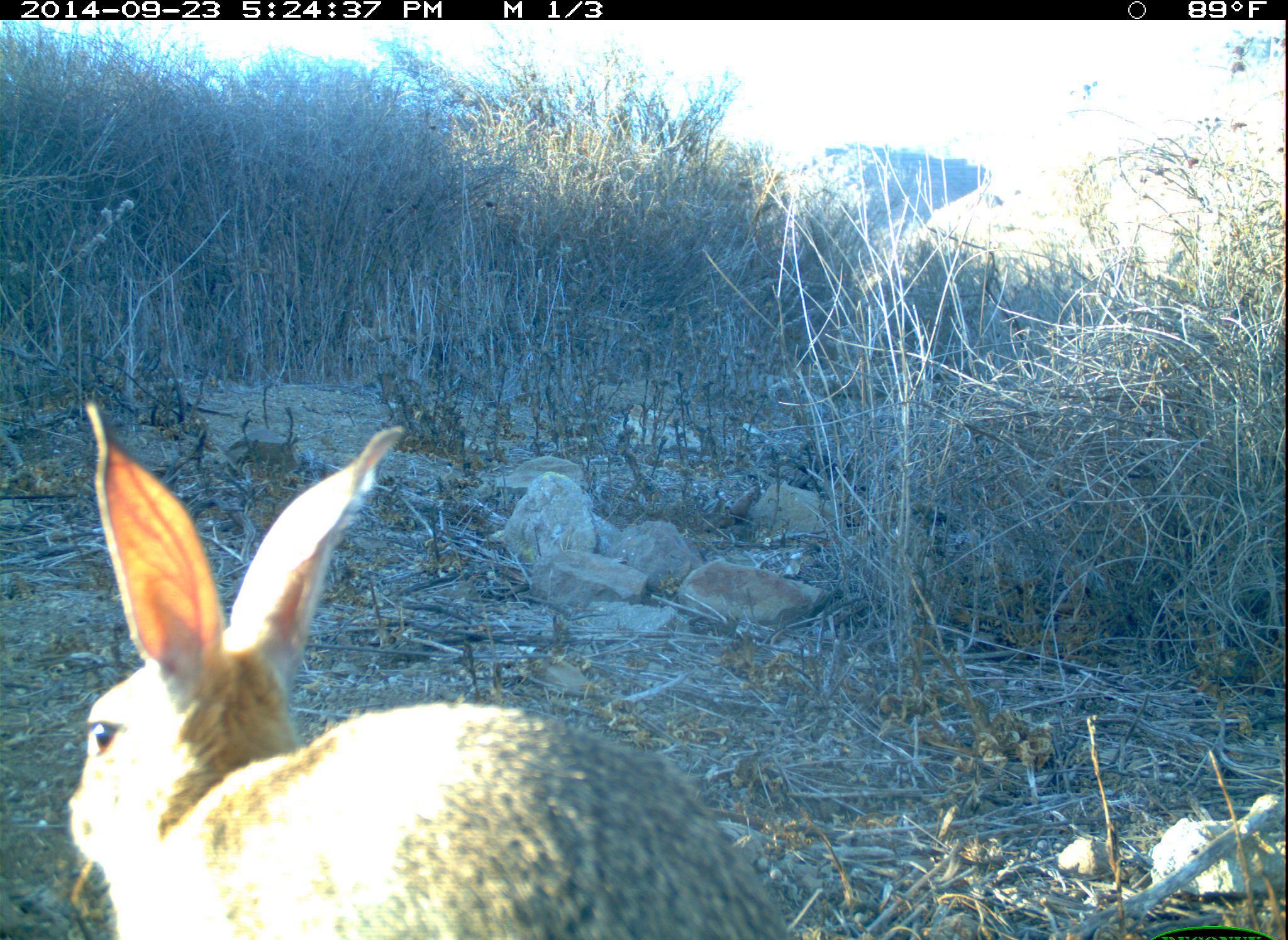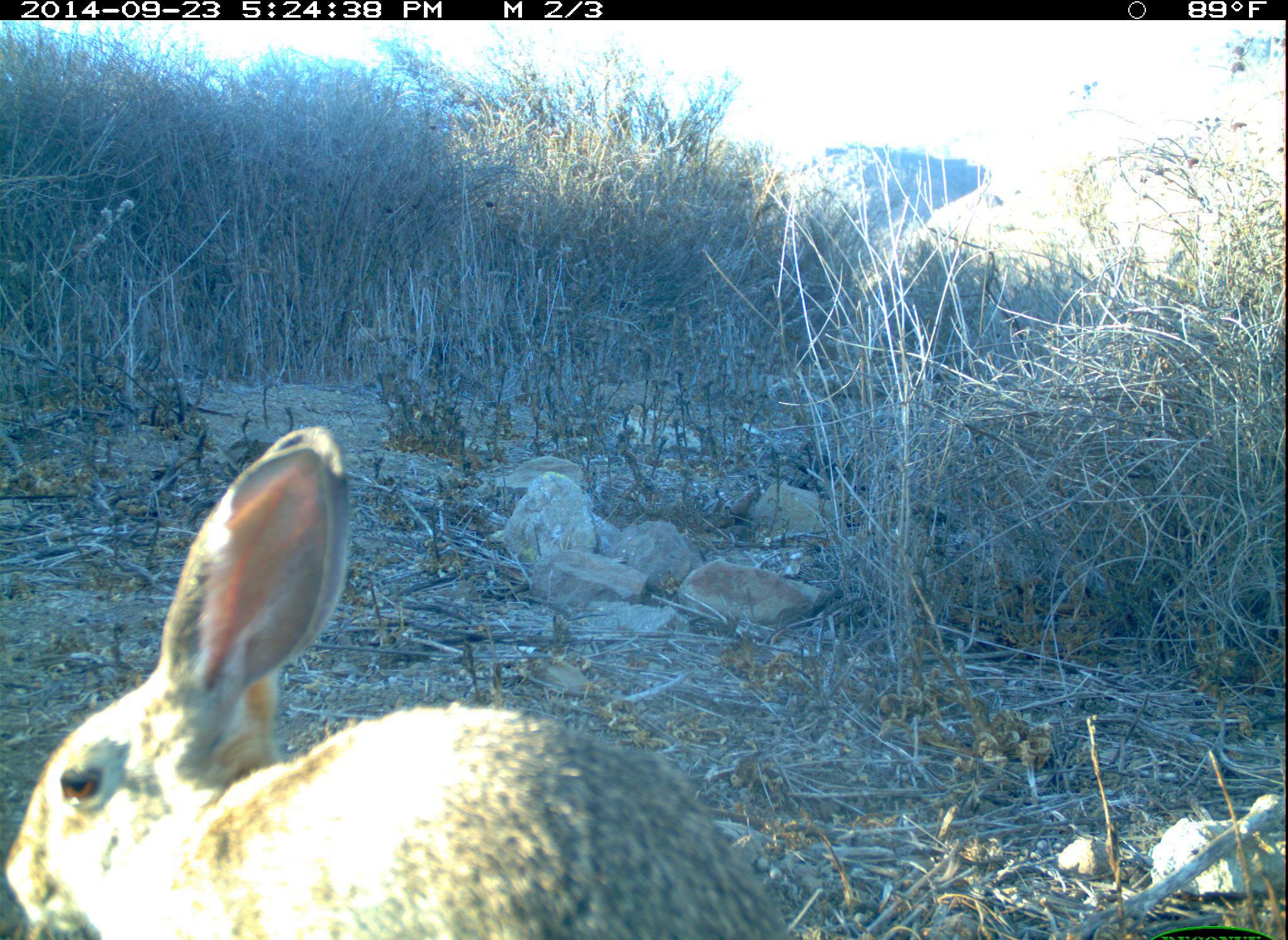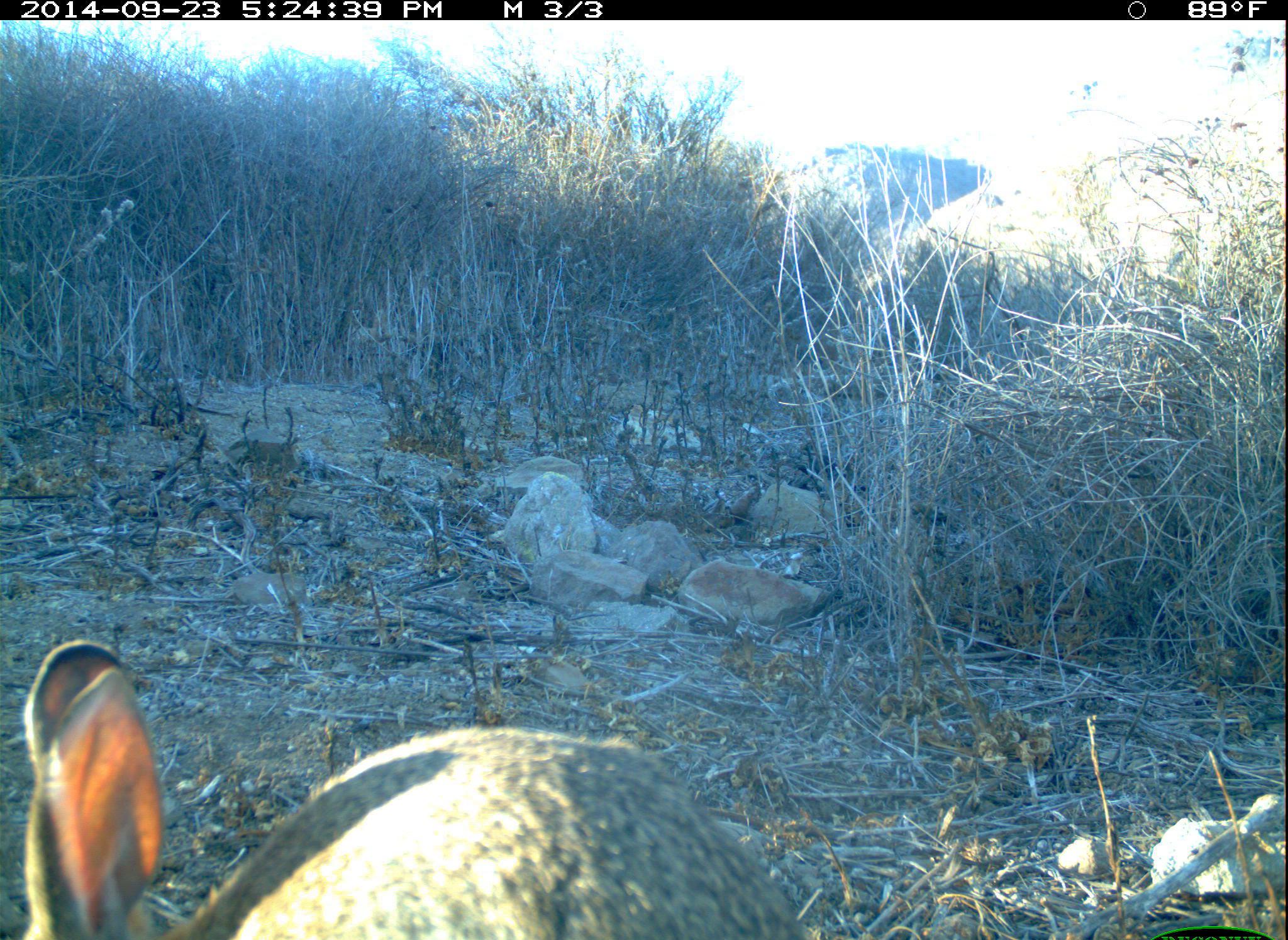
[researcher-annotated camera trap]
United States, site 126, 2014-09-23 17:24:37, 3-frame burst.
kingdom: Animalia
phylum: Chordata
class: Mammalia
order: Lagomorpha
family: Leporidae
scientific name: Leporidae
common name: rabbits and hares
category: rabbit